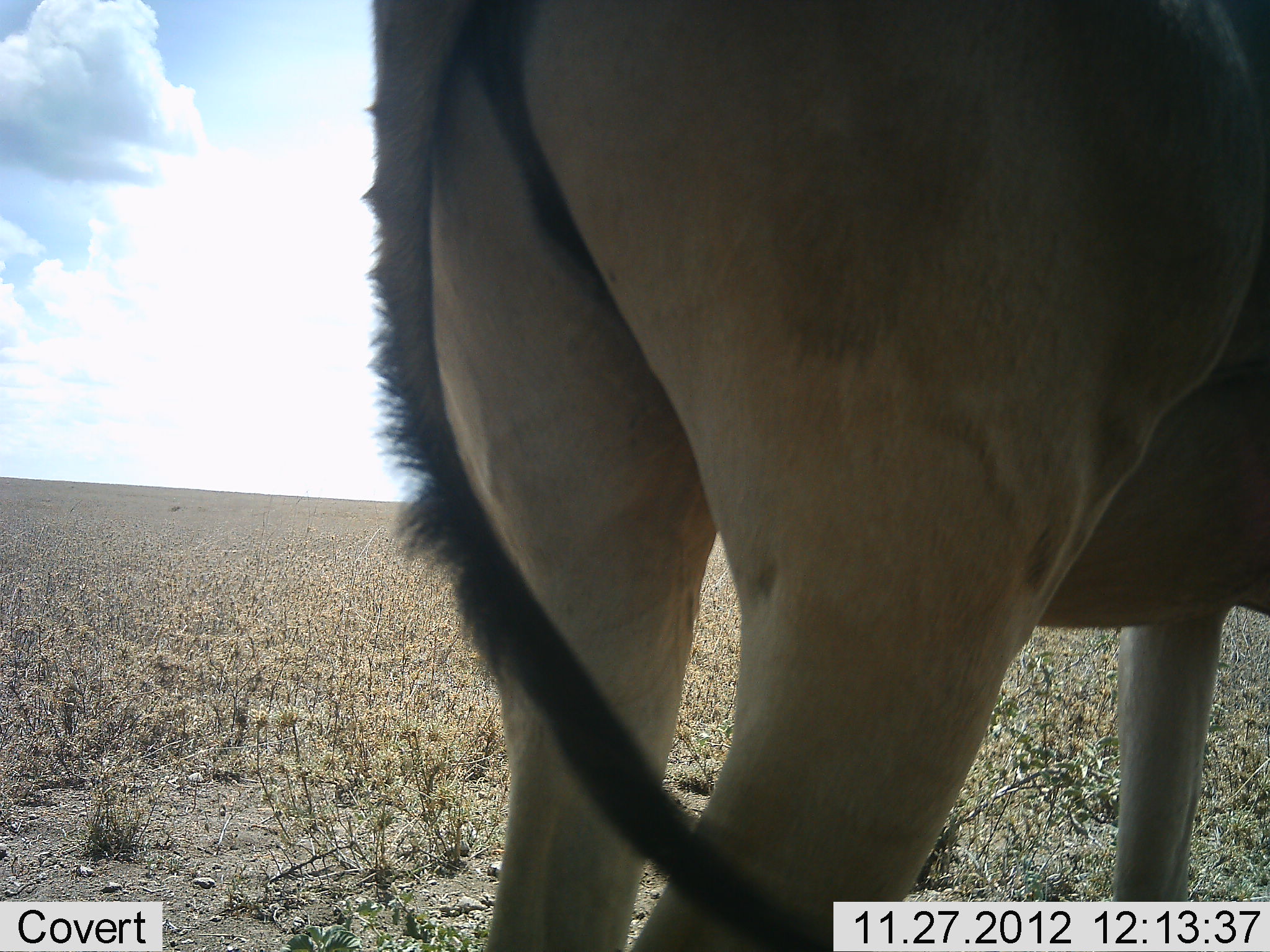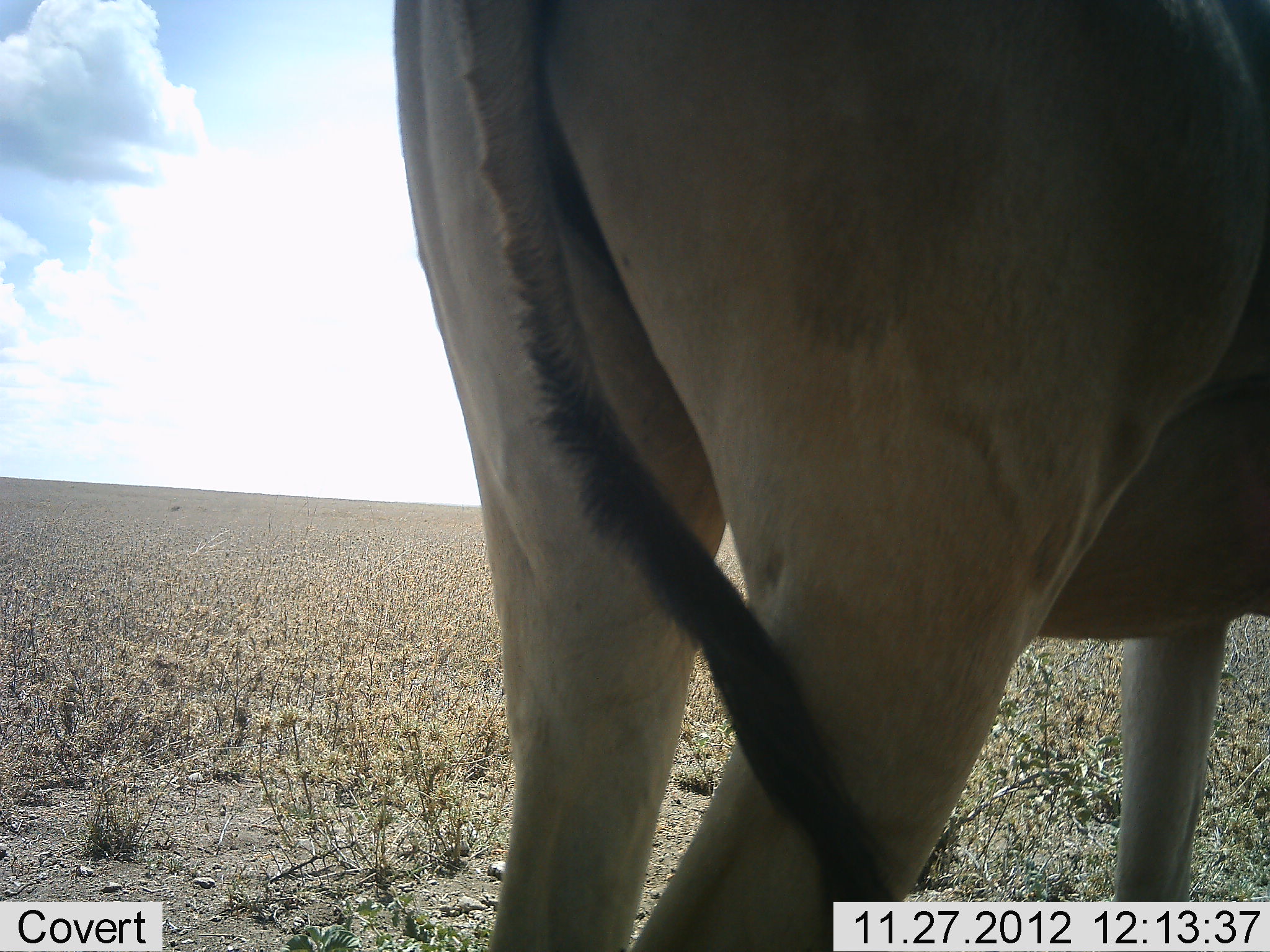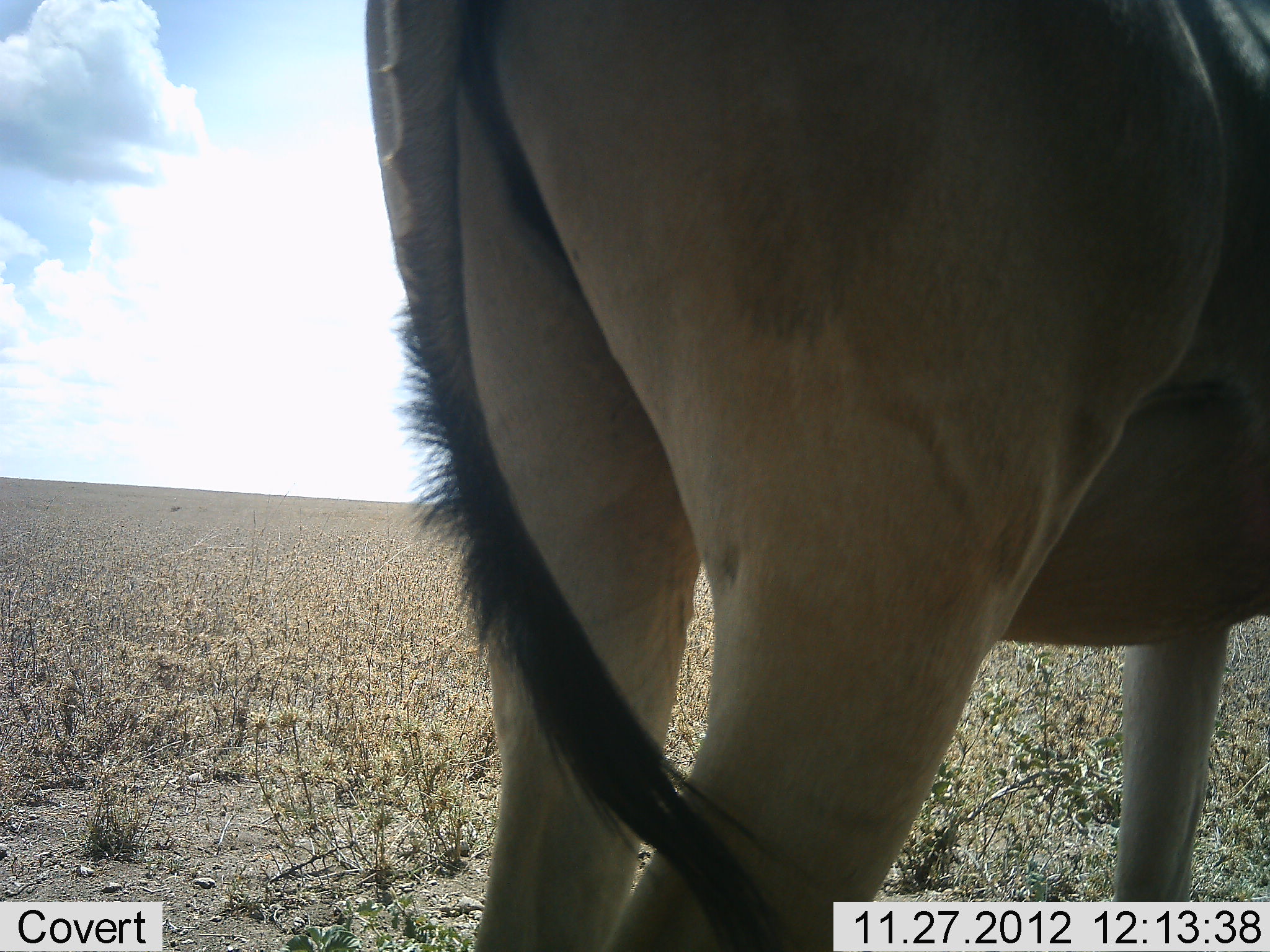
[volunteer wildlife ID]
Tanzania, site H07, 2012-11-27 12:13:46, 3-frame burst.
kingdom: Animalia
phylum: Chordata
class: Mammalia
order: Artiodactyla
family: Bovidae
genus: Alcelaphus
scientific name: Alcelaphus buselaphus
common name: hartebeest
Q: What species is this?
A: Hartebeest (Alcelaphus buselaphus).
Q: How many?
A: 1.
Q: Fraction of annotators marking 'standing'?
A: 100%.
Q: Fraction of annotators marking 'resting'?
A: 0%.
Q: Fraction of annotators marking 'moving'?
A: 0%.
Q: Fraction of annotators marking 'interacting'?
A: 0%.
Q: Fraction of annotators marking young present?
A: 0%.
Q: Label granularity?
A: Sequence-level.